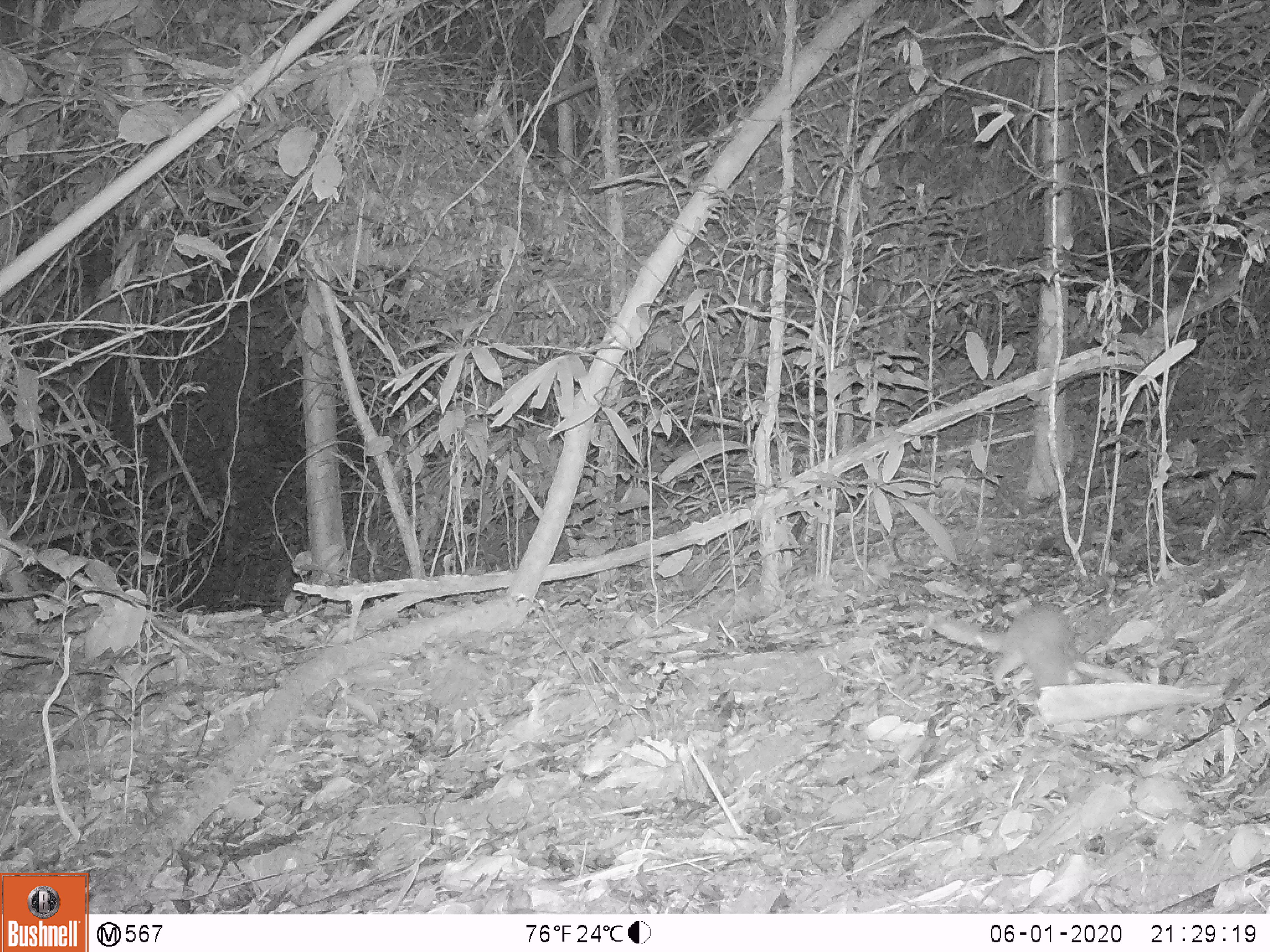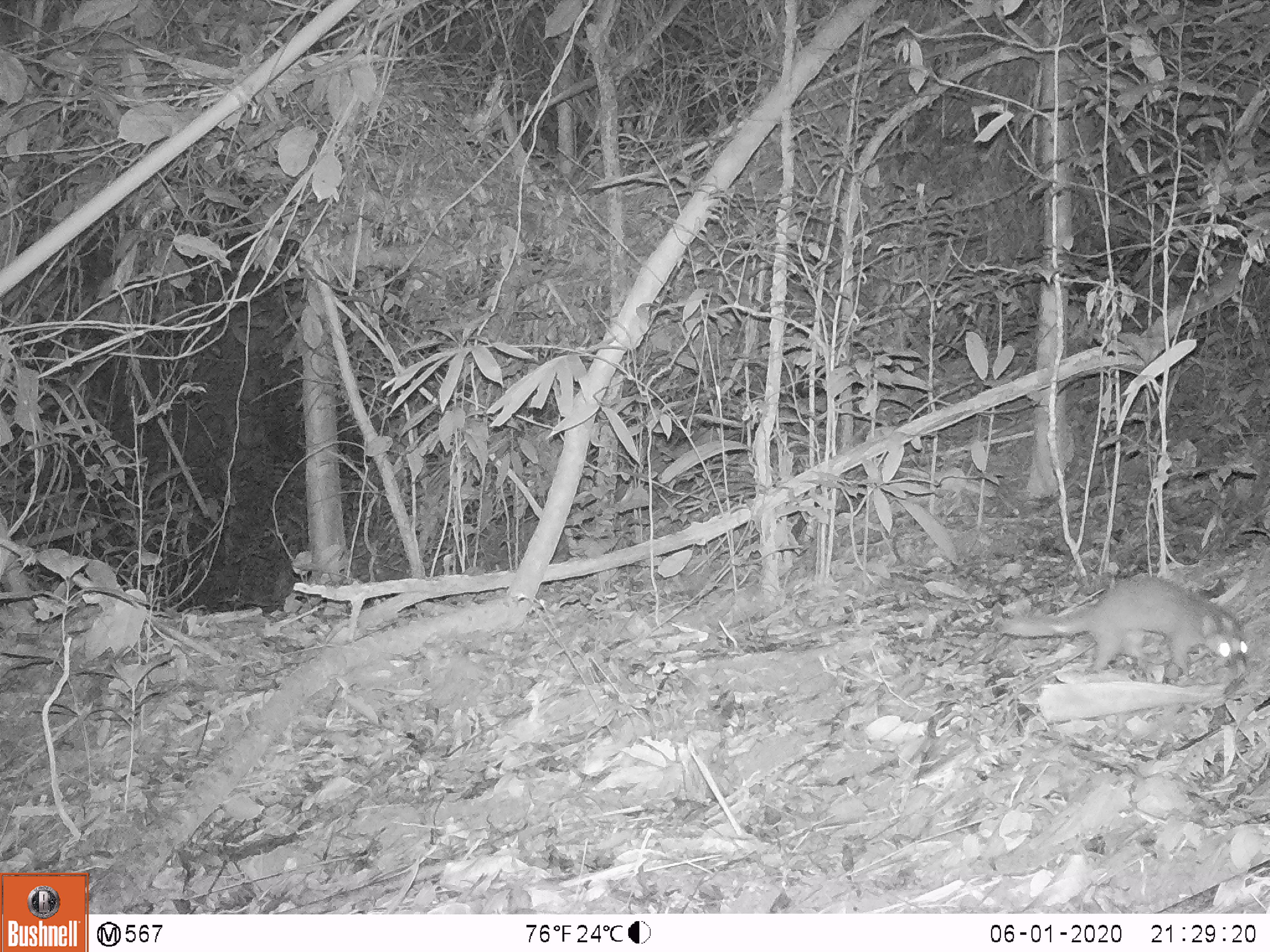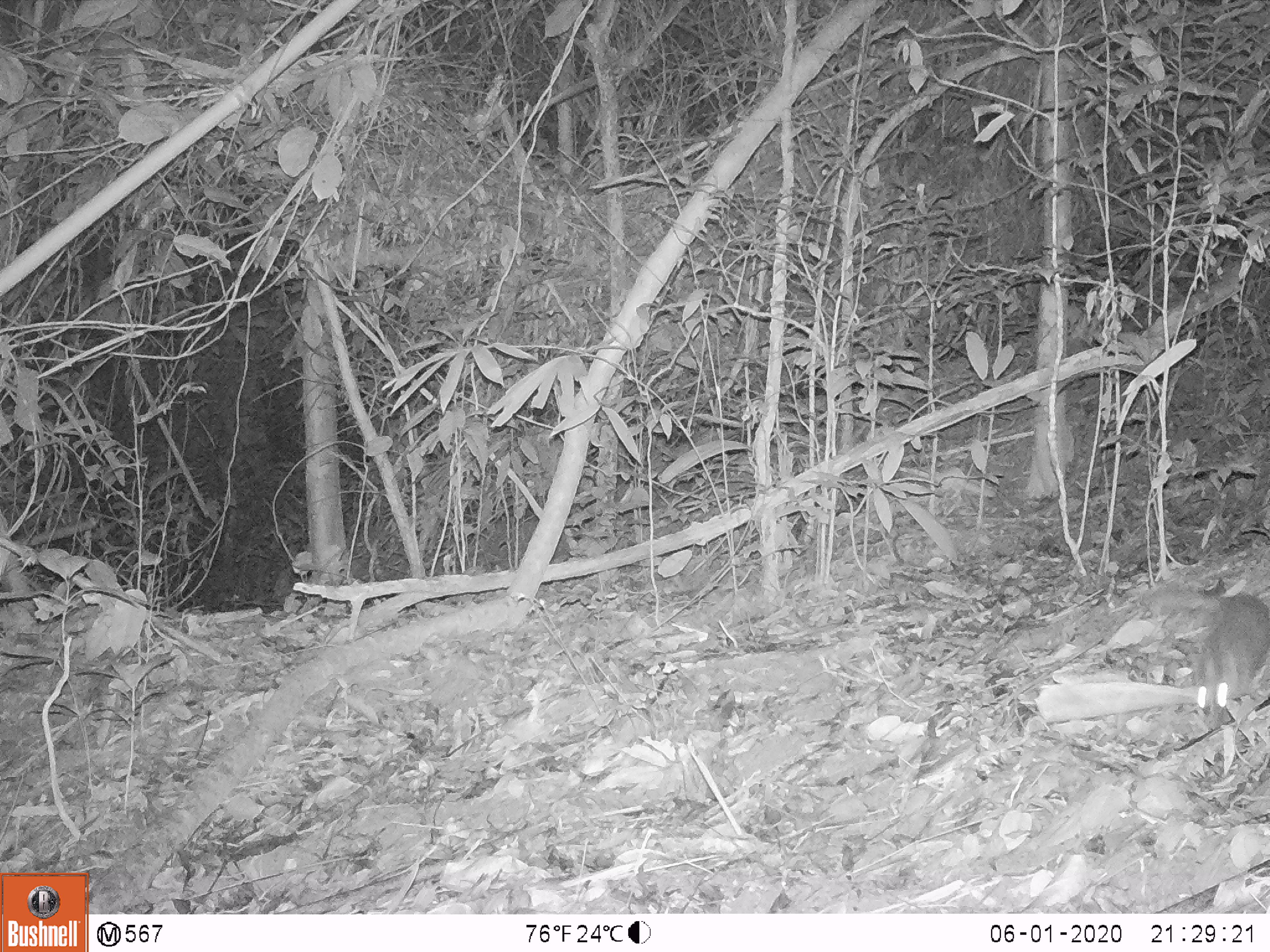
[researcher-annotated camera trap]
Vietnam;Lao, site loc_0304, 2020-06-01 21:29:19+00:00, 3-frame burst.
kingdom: Animalia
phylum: Chordata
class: Mammalia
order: Carnivora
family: Mustelidae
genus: Melogale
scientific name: Melogale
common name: ferret badger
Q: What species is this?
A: Ferret badger (Melogale).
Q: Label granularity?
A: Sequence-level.